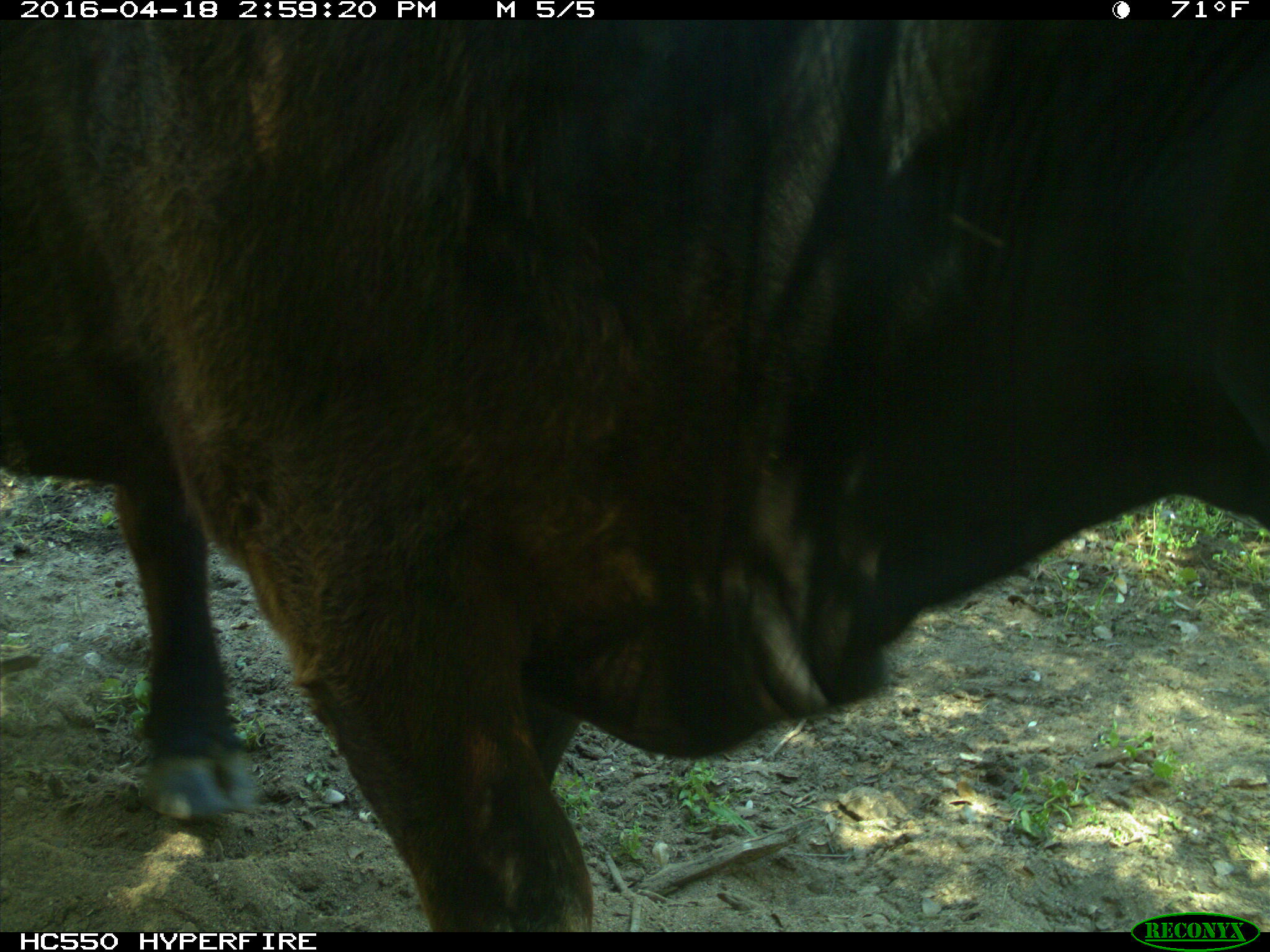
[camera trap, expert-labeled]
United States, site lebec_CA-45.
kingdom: Animalia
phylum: Chordata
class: Mammalia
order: Artiodactyla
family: Bovidae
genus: Bos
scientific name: Bos taurus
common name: domestic cow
Bos taurus (domestic cow).